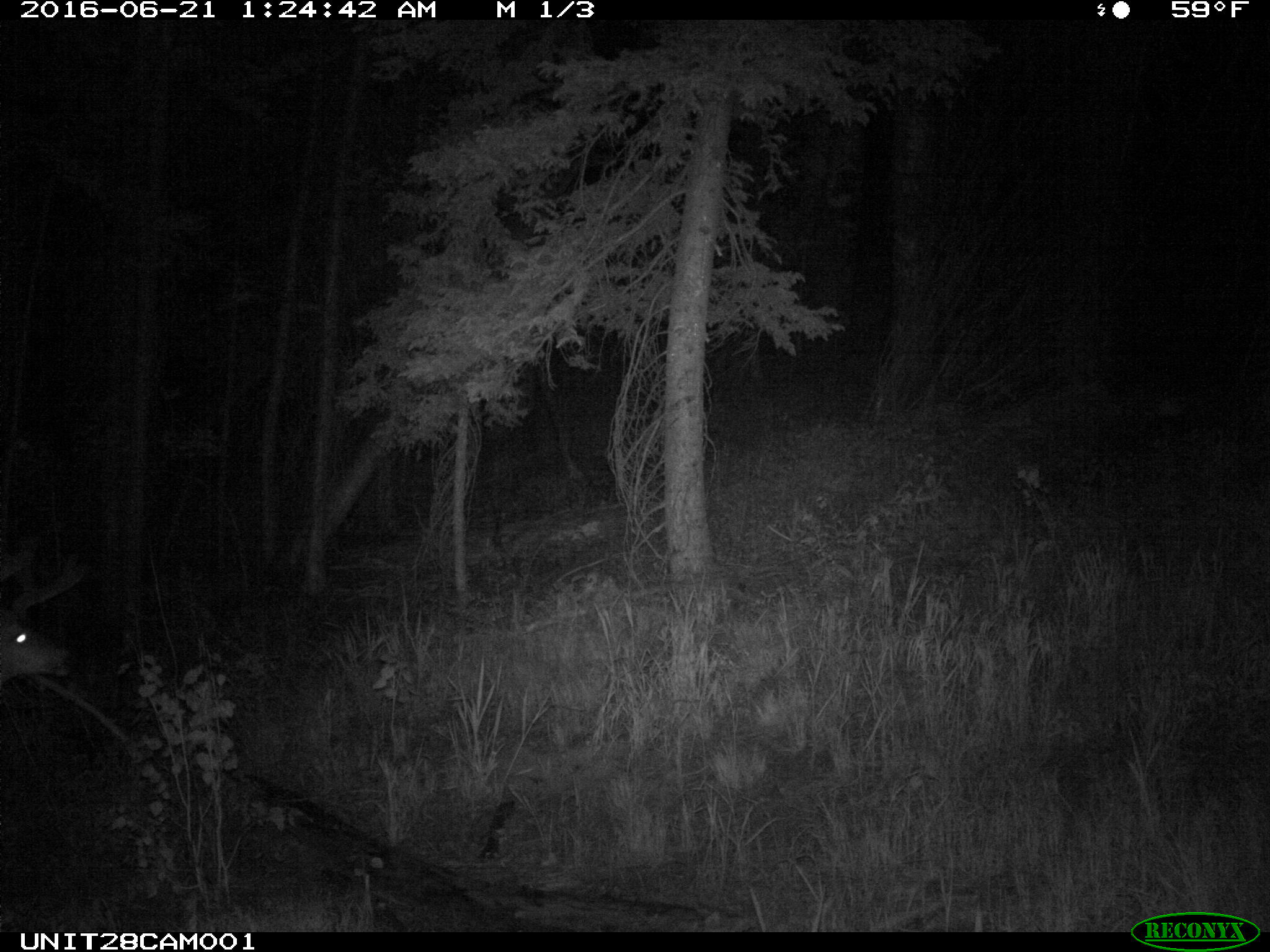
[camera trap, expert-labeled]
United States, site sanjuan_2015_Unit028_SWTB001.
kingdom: Animalia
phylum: Chordata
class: Mammalia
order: Artiodactyla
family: Cervidae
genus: Odocoileus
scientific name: Odocoileus hemionus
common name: mule deer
Odocoileus hemionus (mule deer).